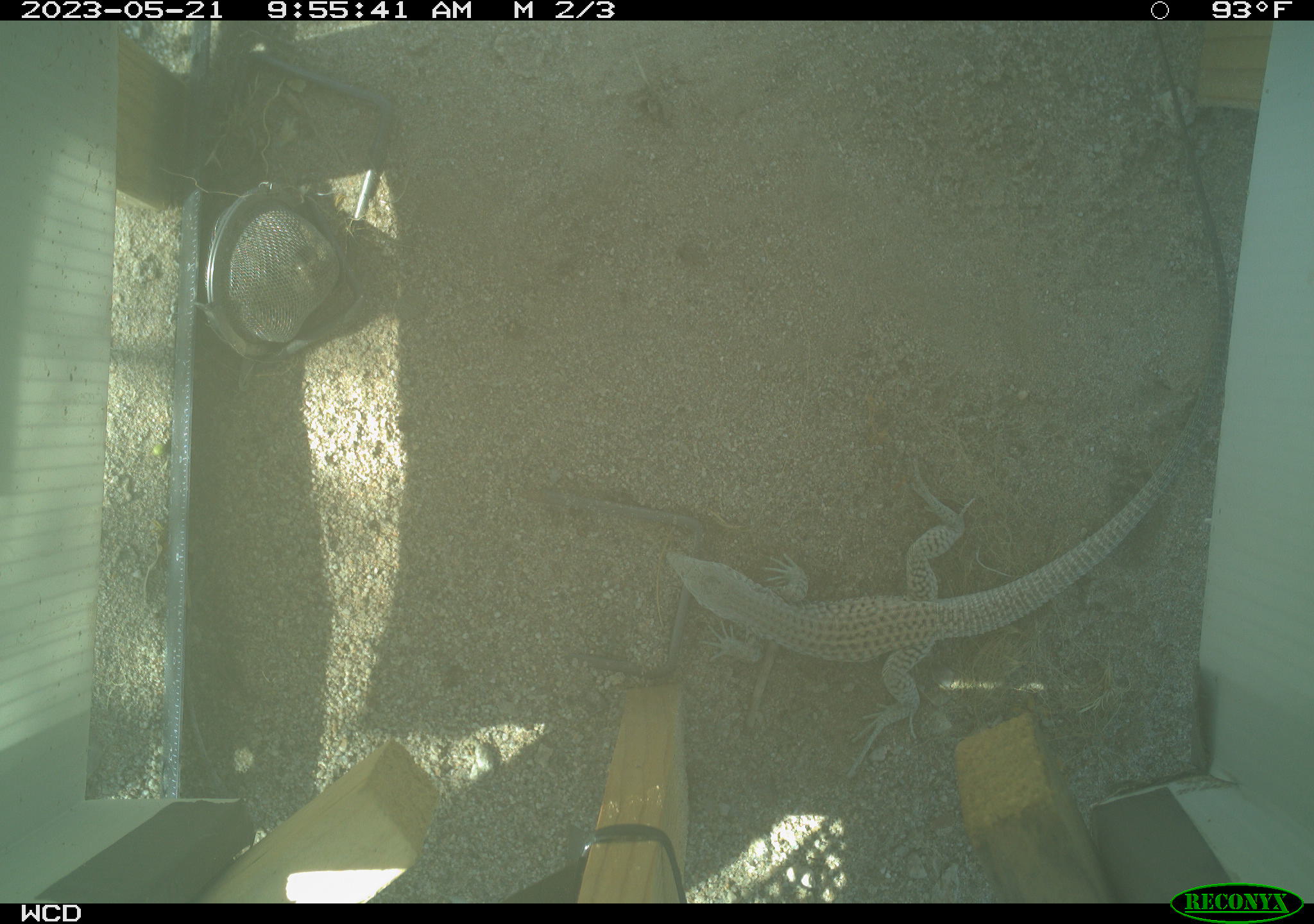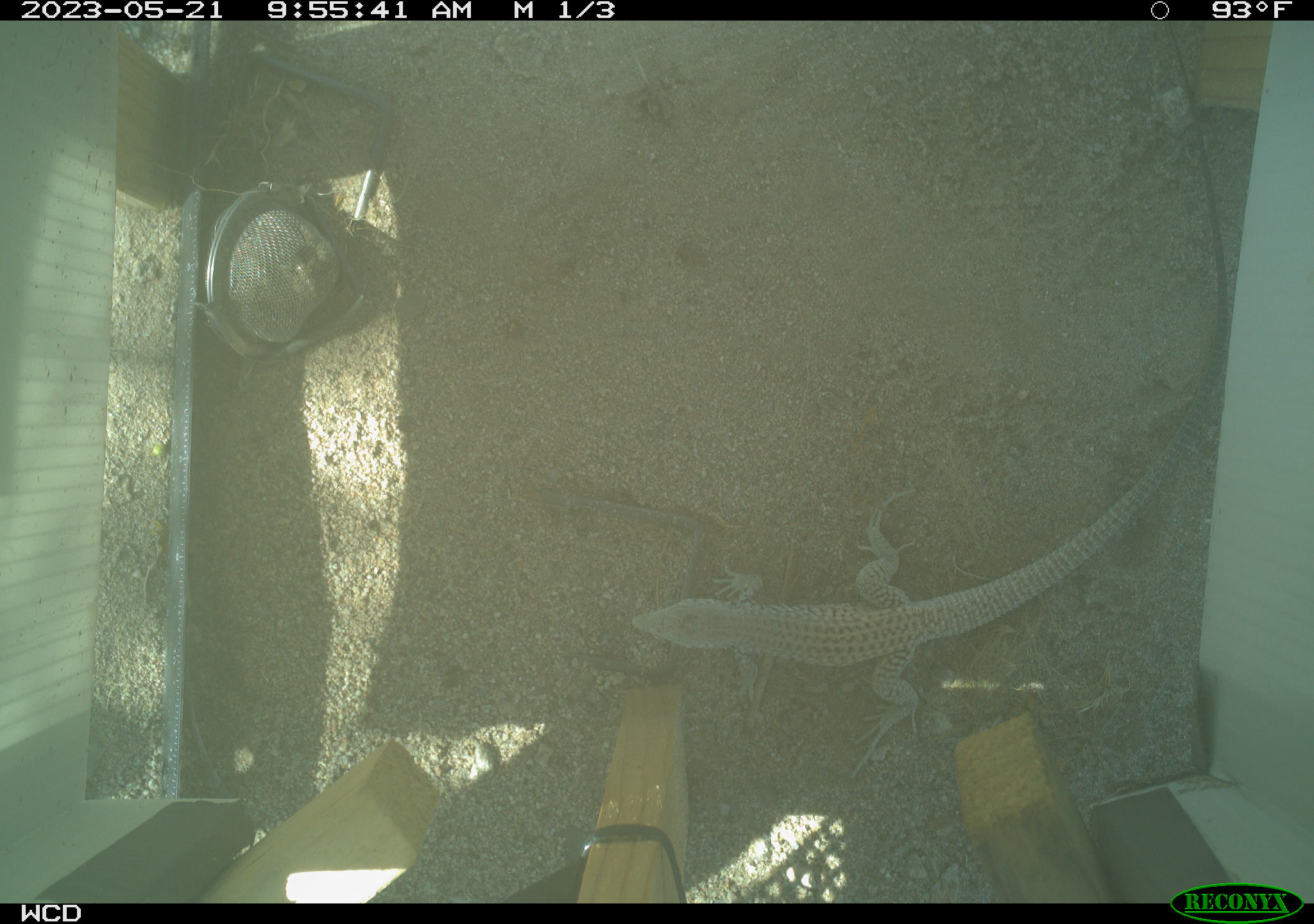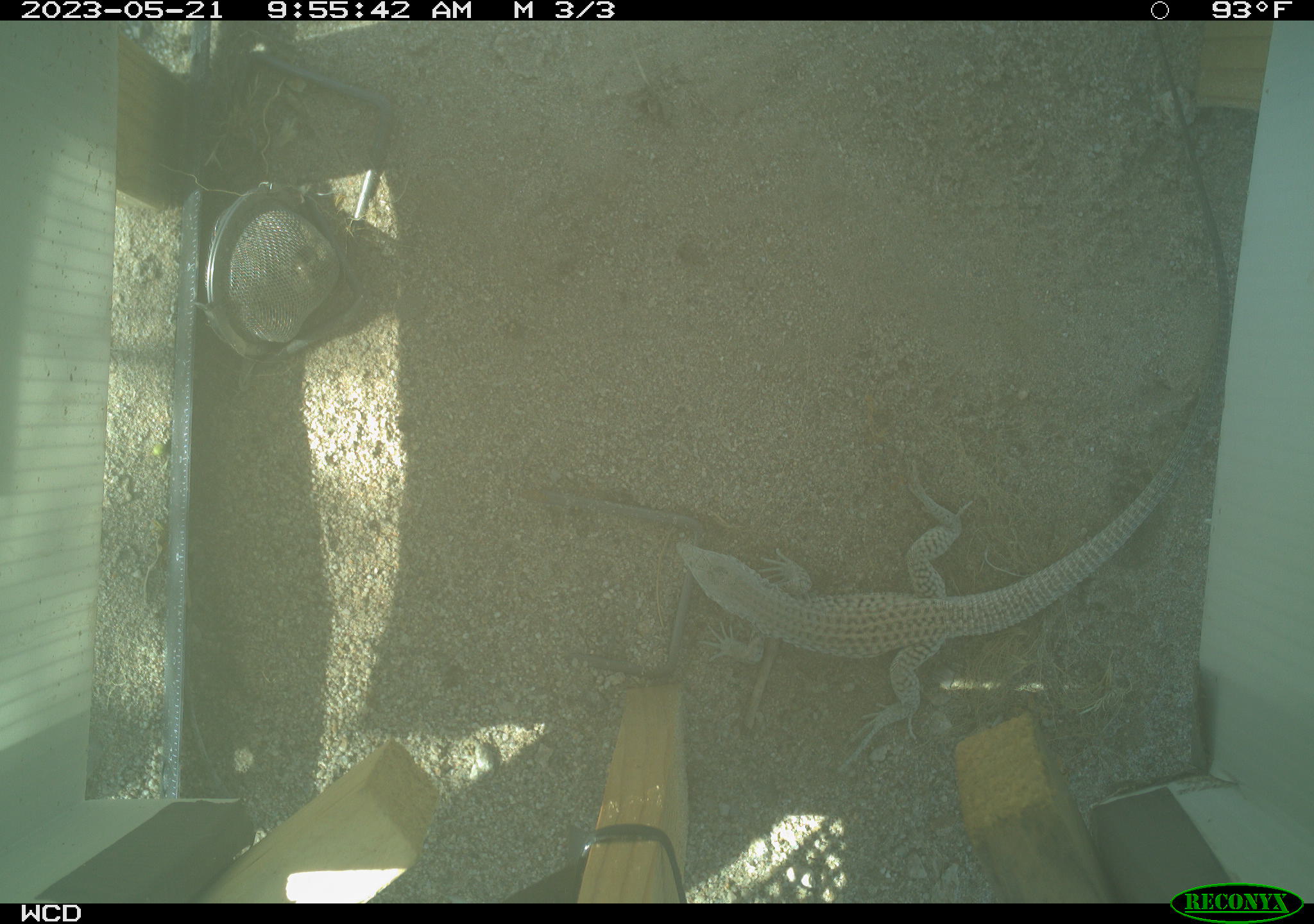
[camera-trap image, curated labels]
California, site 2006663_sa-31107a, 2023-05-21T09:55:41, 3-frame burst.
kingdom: Animalia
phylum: Chordata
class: Reptilia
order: Squamata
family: Teiidae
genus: Aspidoscelis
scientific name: Aspidoscelis tigris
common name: western whiptail